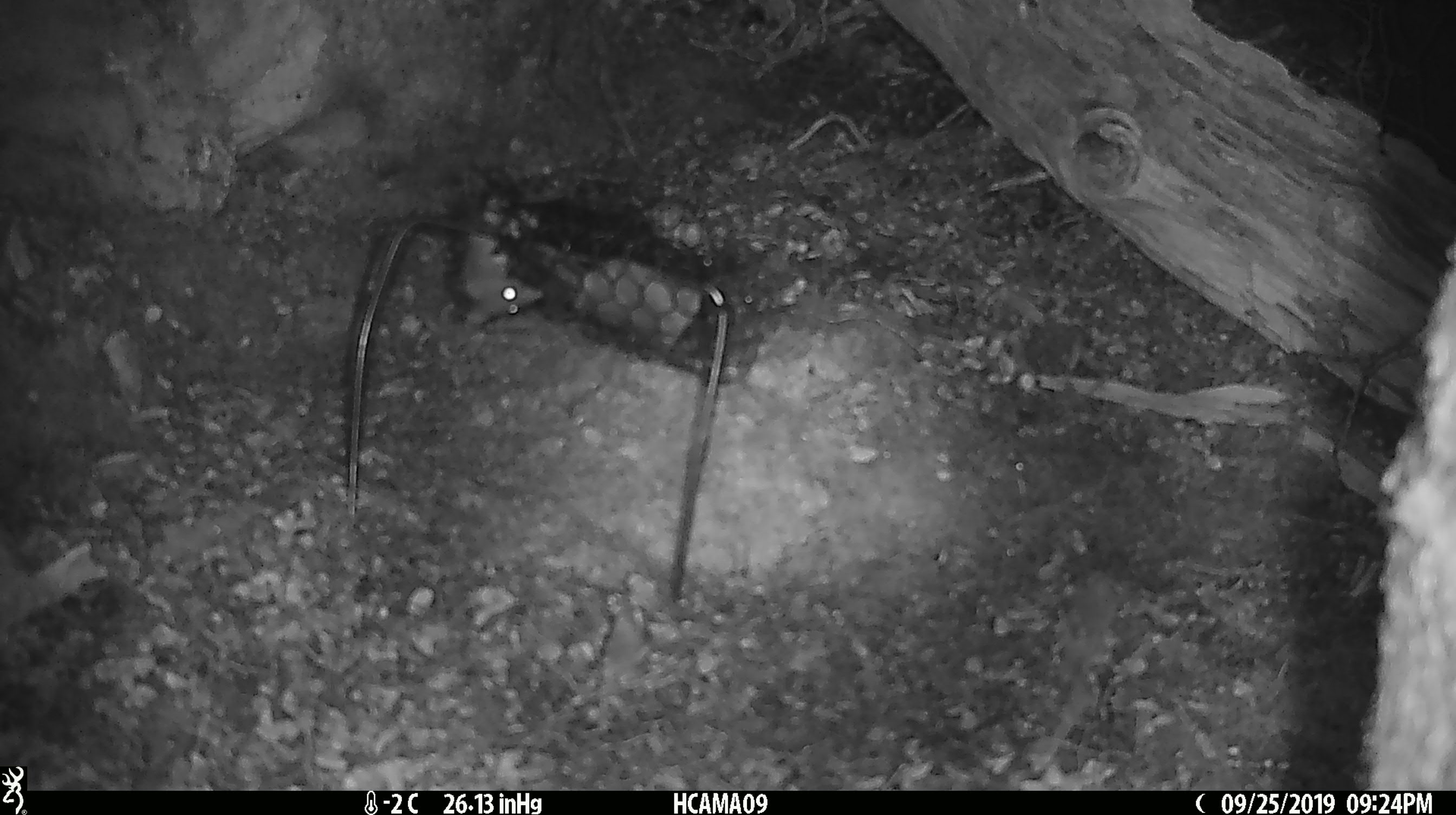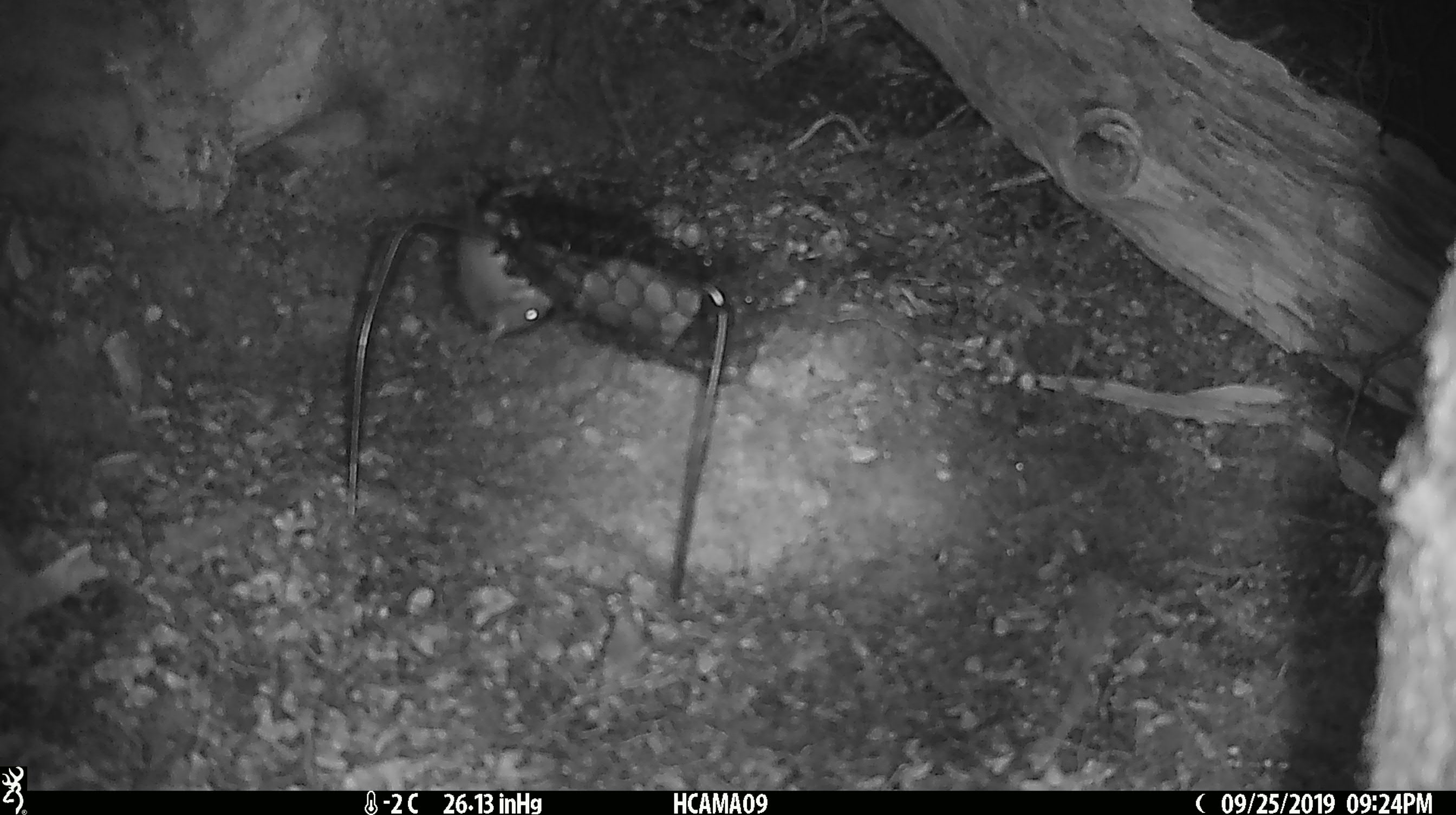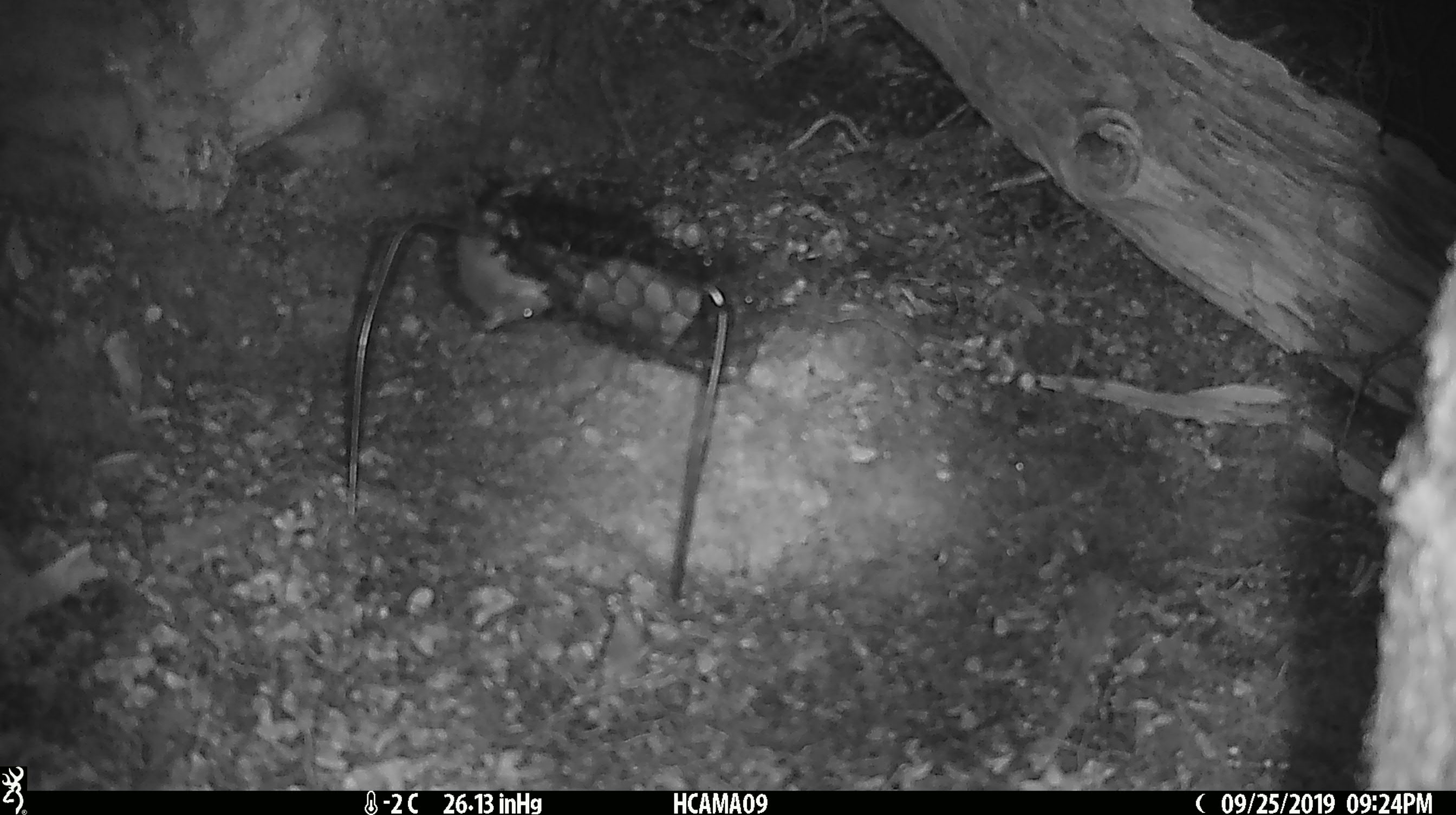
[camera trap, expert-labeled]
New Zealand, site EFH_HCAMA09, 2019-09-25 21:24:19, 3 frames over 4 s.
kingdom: Animalia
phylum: Chordata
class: Mammalia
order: Rodentia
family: Muridae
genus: Mus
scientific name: Mus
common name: mouse